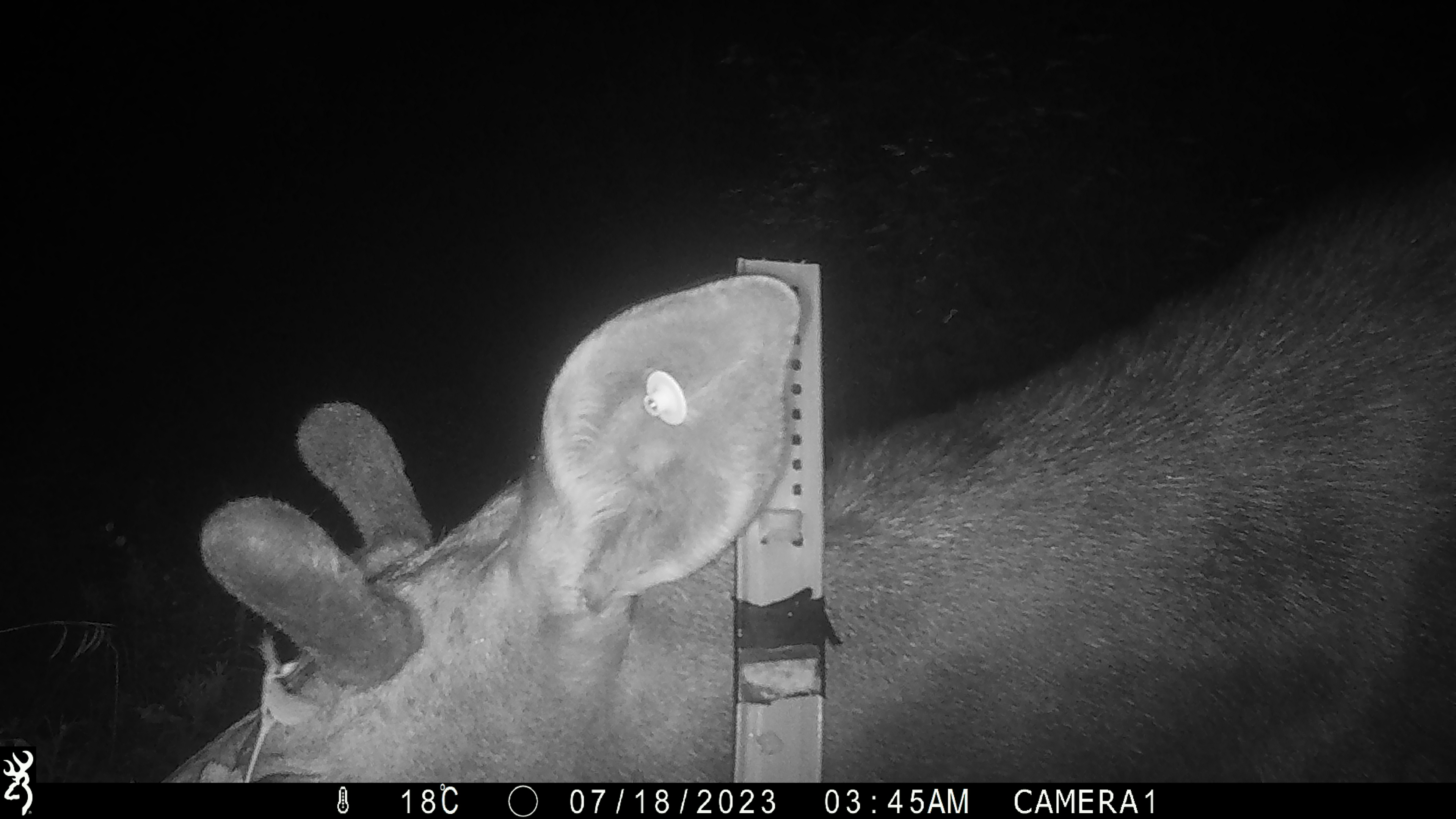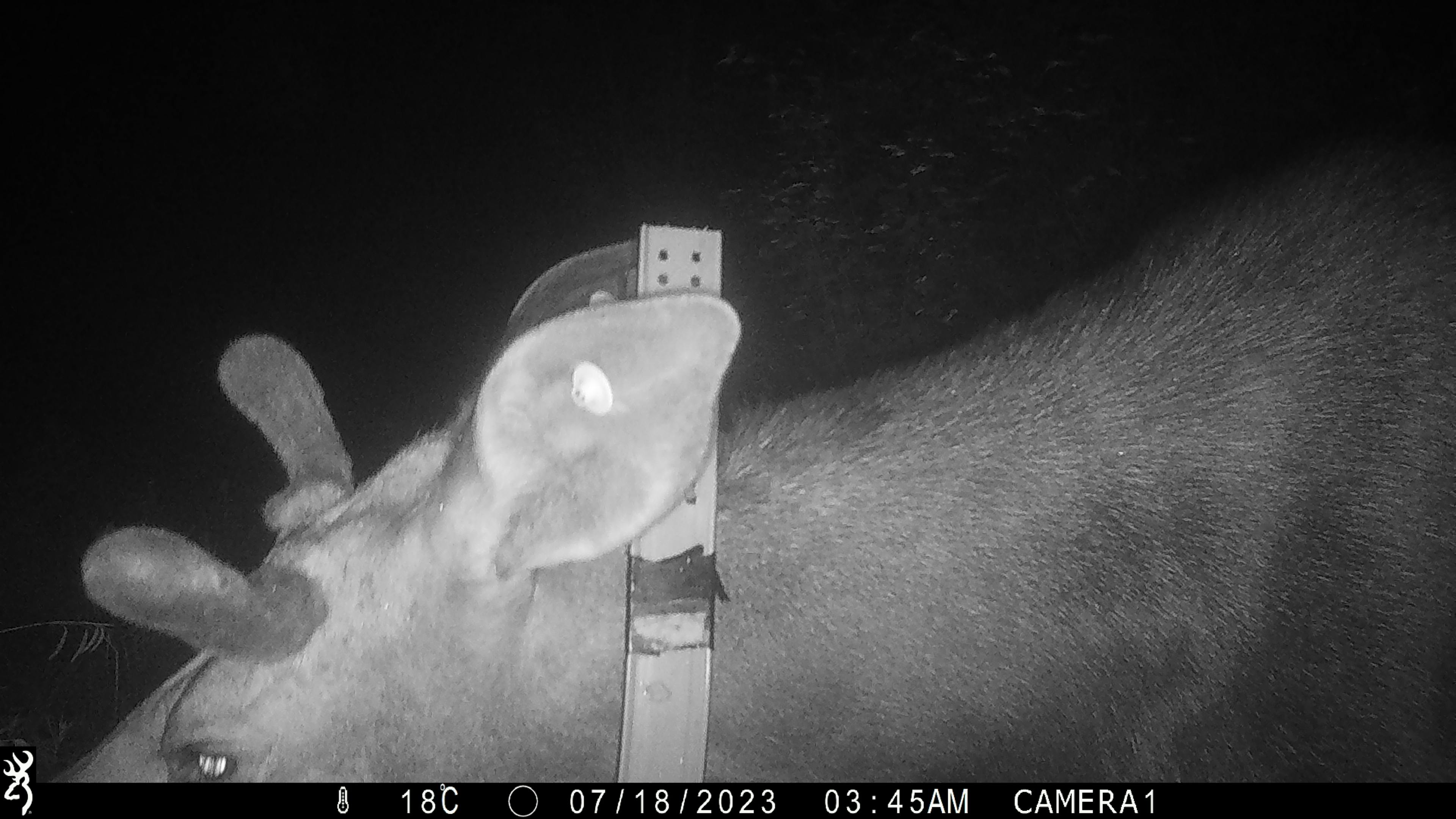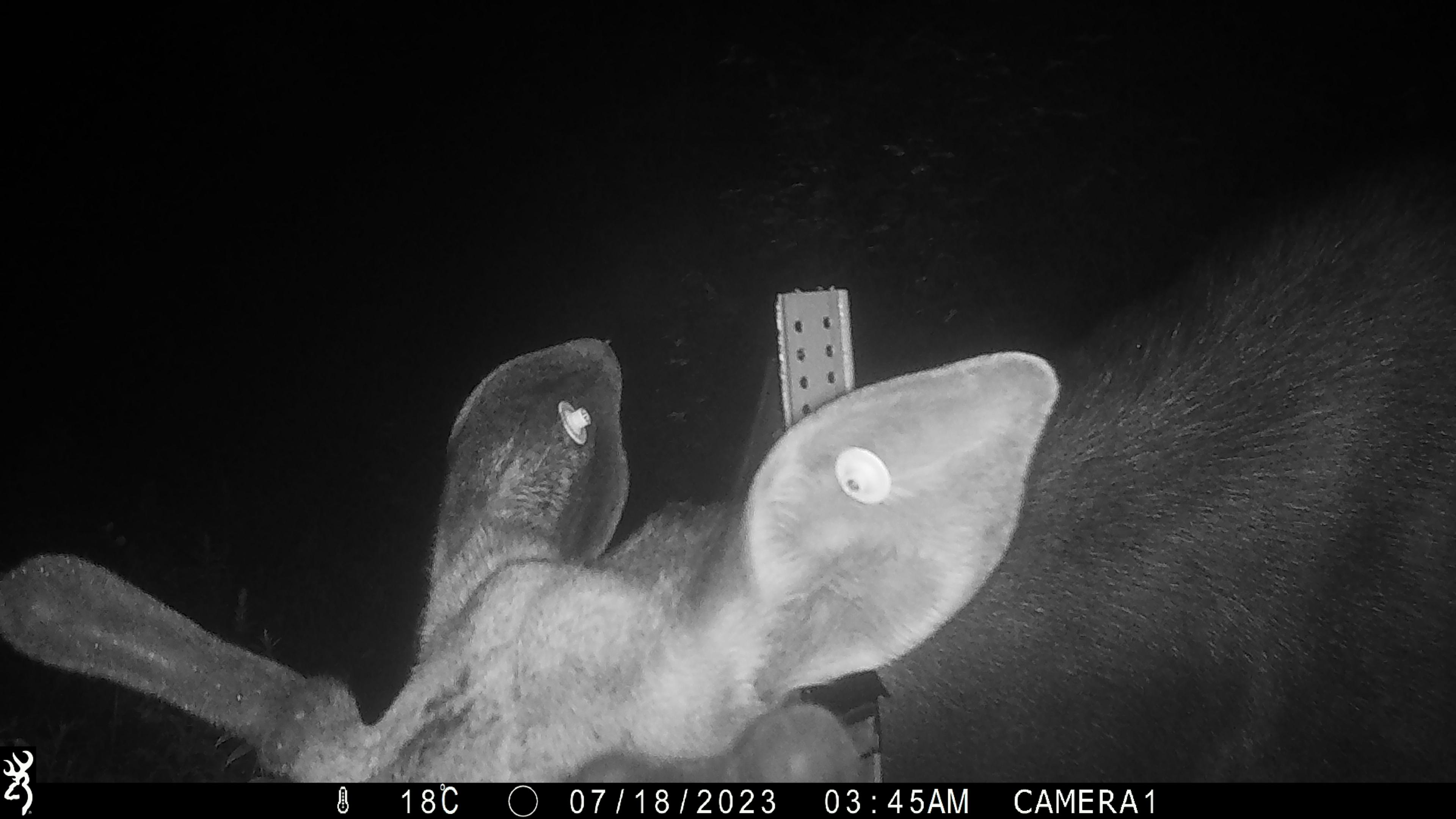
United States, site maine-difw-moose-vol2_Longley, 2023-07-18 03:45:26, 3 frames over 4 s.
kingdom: Animalia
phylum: Chordata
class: Mammalia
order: Artiodactyla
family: Cervidae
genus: Alces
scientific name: Alces alces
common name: moose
Moose (Alces alces).